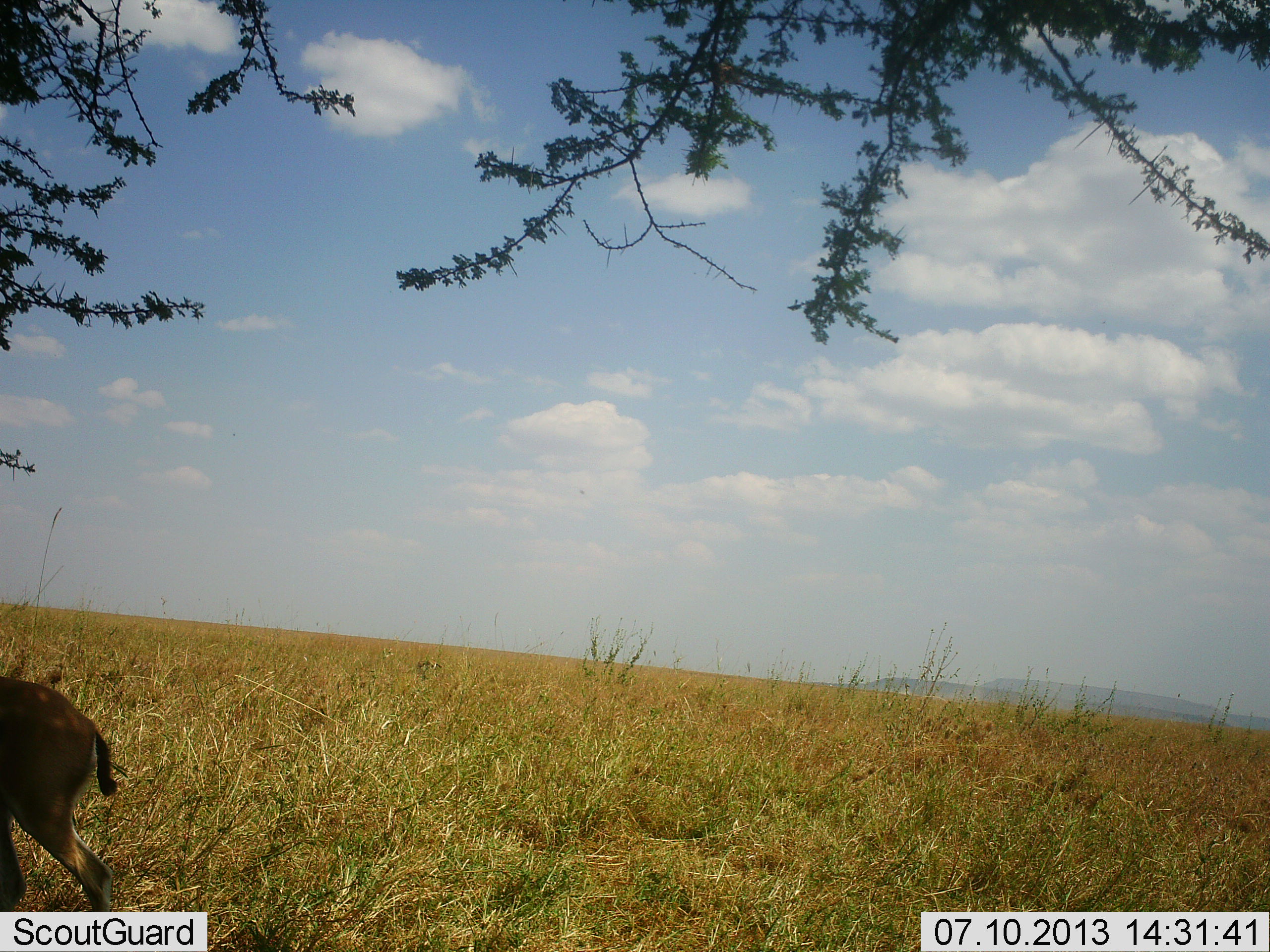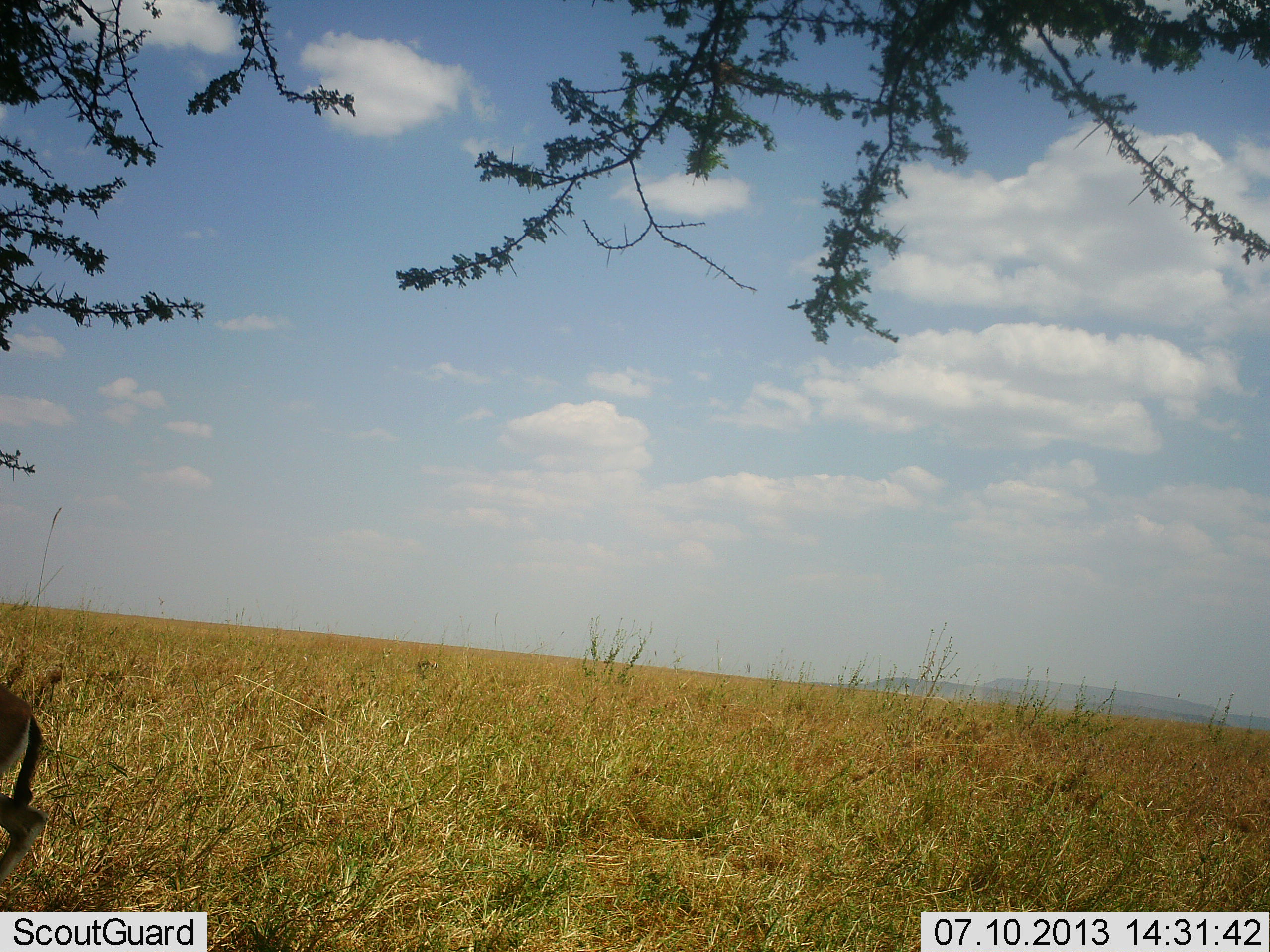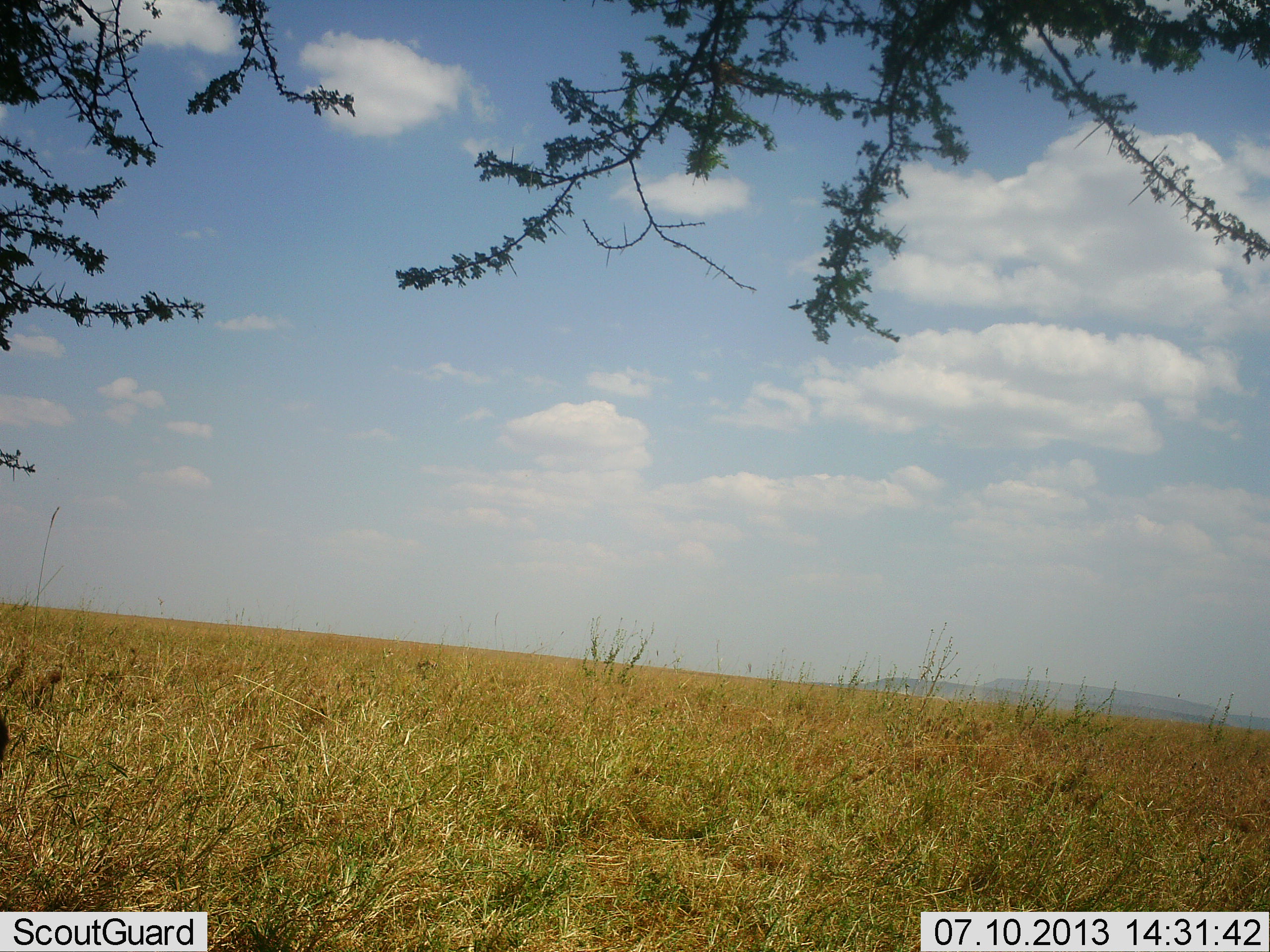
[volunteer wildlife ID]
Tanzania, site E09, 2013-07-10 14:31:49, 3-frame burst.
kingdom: Animalia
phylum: Chordata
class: Mammalia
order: Artiodactyla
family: Bovidae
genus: Eudorcas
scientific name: Eudorcas thomsonii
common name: thomson's gazelle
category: gazellethomsons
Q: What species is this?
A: Gazellethomsons (thomson's gazelle) (Eudorcas thomsonii).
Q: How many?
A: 1.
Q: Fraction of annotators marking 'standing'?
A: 12%.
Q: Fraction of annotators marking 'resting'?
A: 0%.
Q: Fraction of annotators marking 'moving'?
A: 92%.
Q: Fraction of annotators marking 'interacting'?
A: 0%.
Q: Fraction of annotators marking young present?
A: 0%.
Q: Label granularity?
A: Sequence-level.